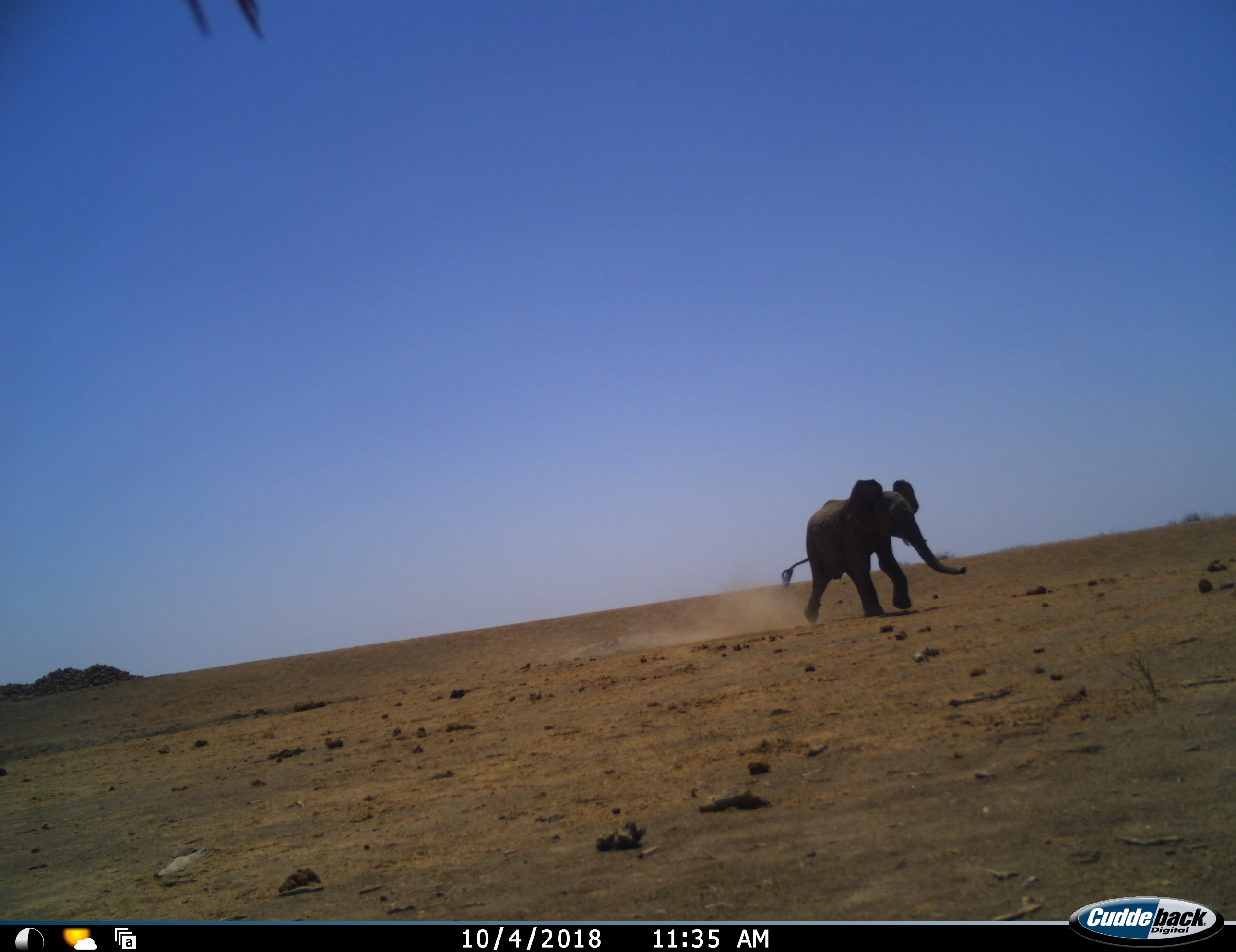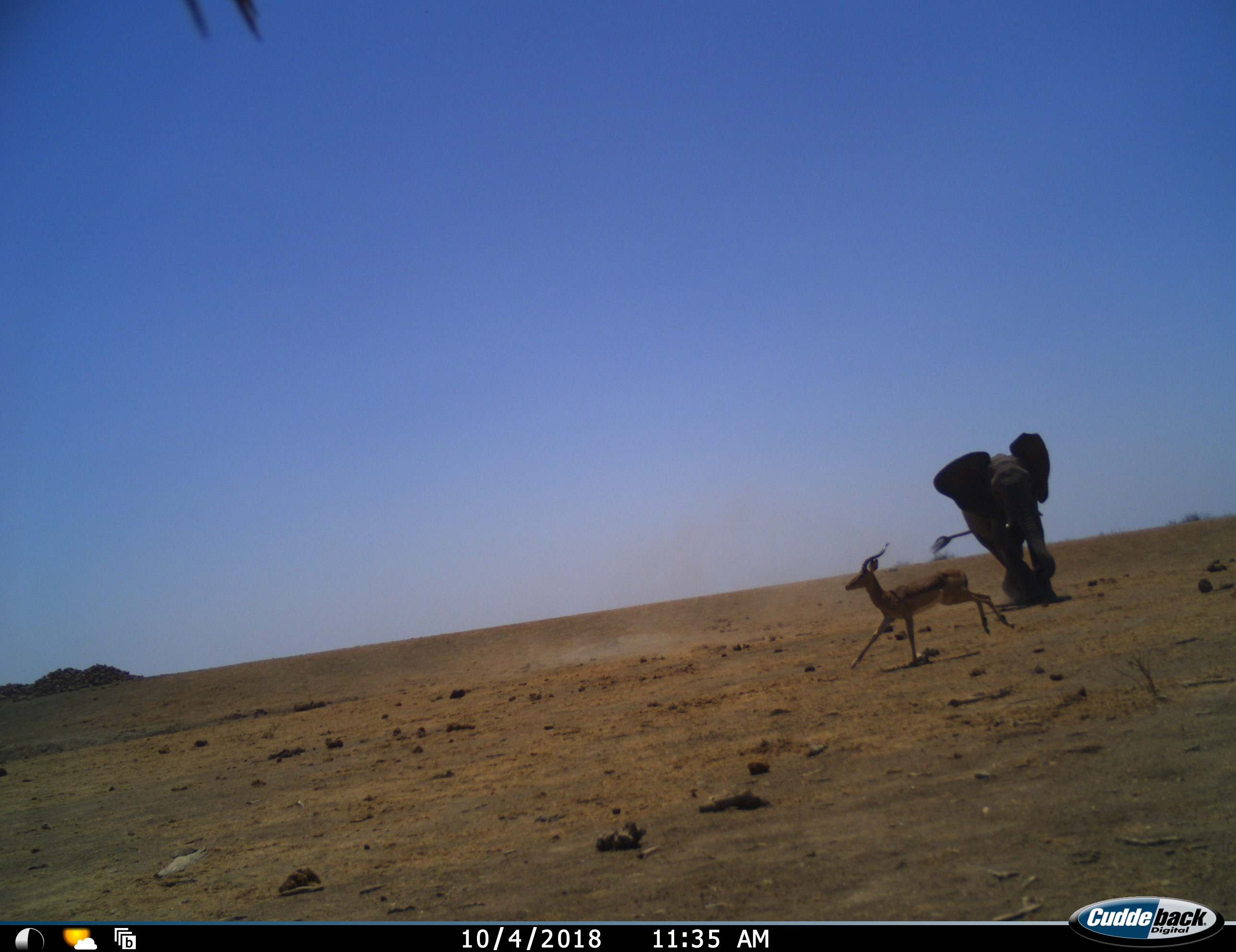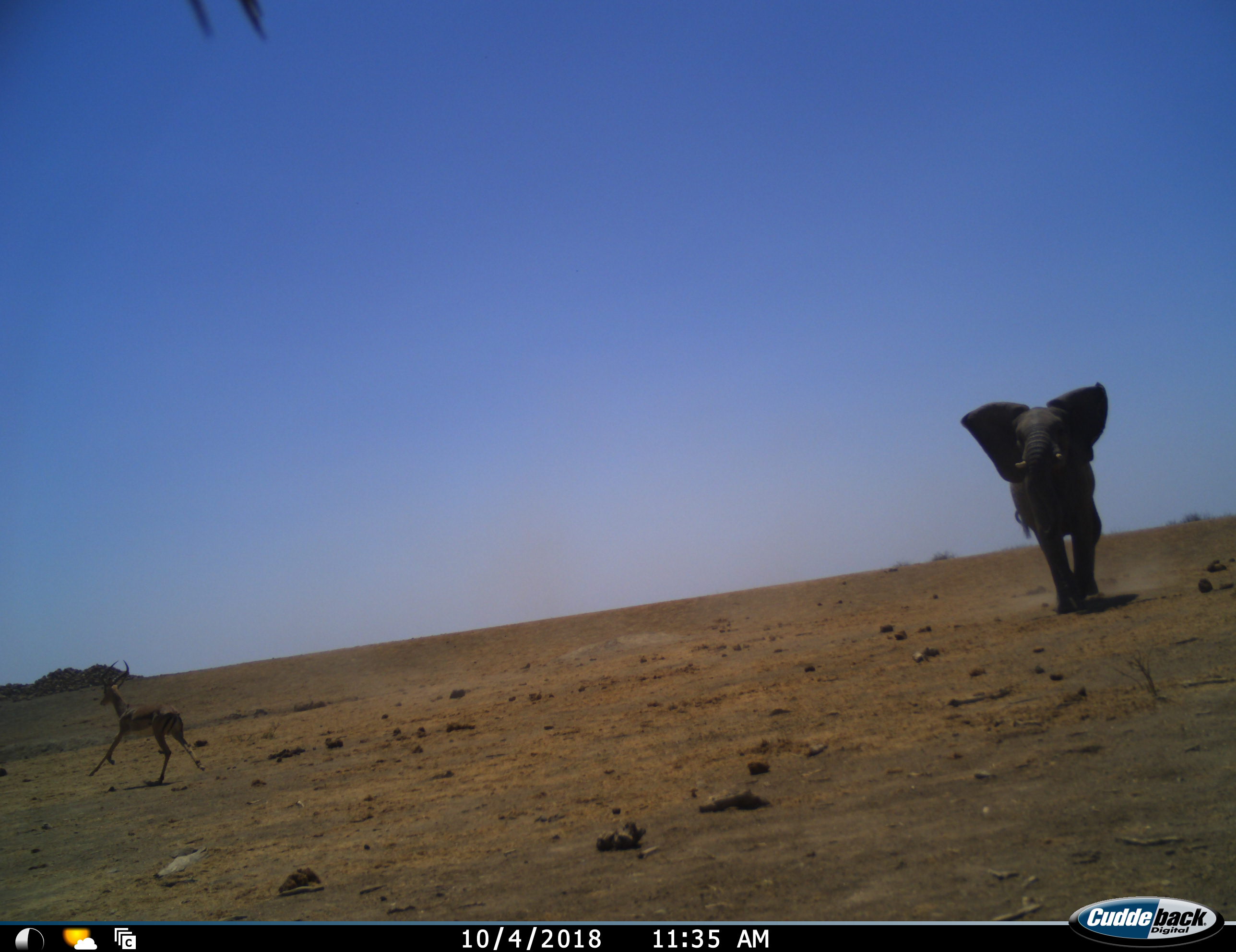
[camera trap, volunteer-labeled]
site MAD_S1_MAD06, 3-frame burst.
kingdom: Animalia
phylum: Chordata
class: Mammalia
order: Proboscidea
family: Elephantidae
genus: Loxodonta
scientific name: Loxodonta africana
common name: african bush elephant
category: elephant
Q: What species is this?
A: Elephant (african bush elephant) (Loxodonta africana).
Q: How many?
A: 1.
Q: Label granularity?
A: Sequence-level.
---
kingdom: Animalia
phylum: Chordata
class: Mammalia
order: Artiodactyla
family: Bovidae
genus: Aepyceros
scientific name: Aepyceros melampus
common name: impala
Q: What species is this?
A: Impala (Aepyceros melampus).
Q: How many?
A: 1.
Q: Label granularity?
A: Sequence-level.